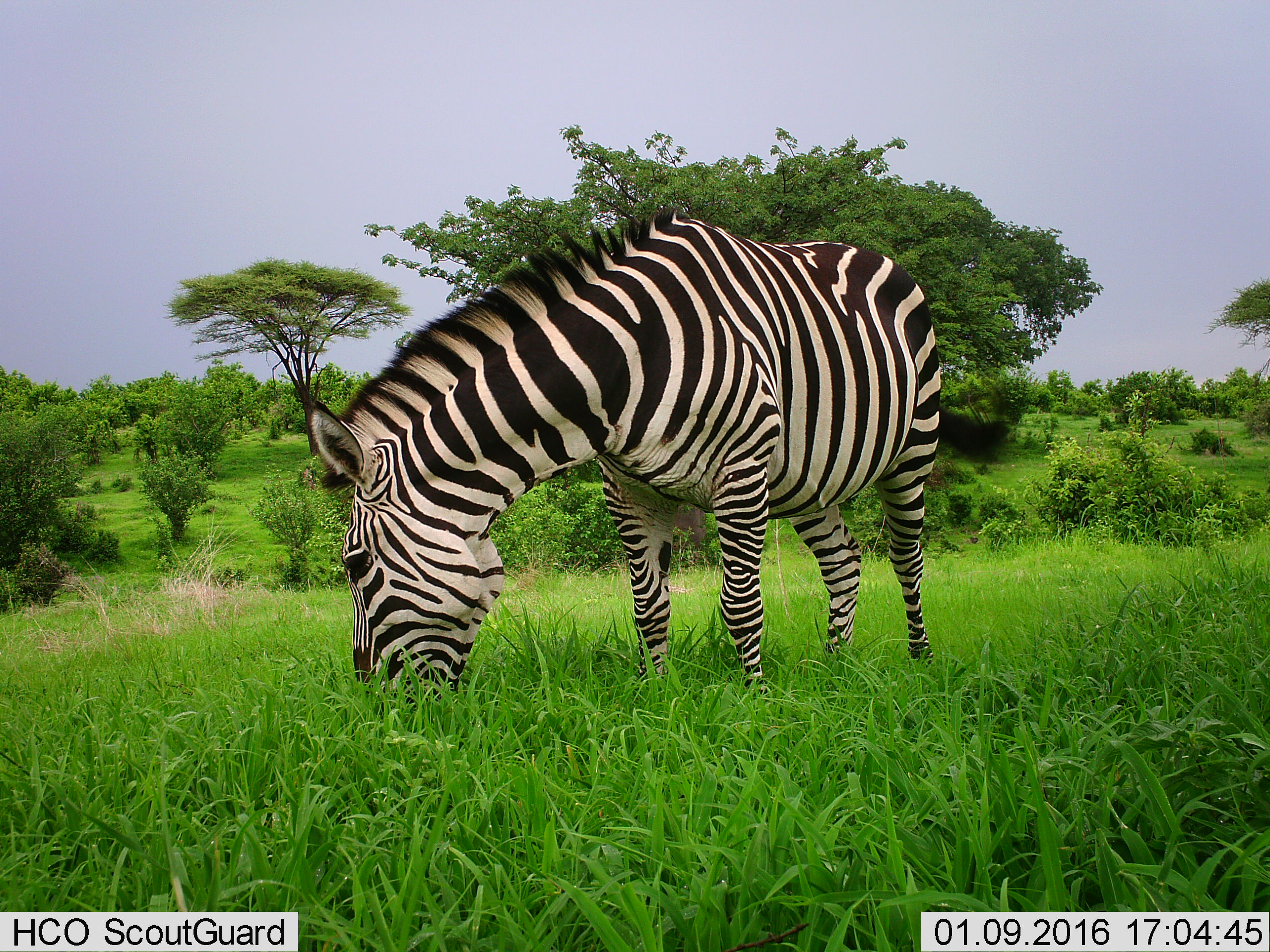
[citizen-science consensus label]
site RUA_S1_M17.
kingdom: Animalia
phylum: Chordata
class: Mammalia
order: Perissodactyla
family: Equidae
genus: Equus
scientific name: Equus quagga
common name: plains zebra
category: zebraplains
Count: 1.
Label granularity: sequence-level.